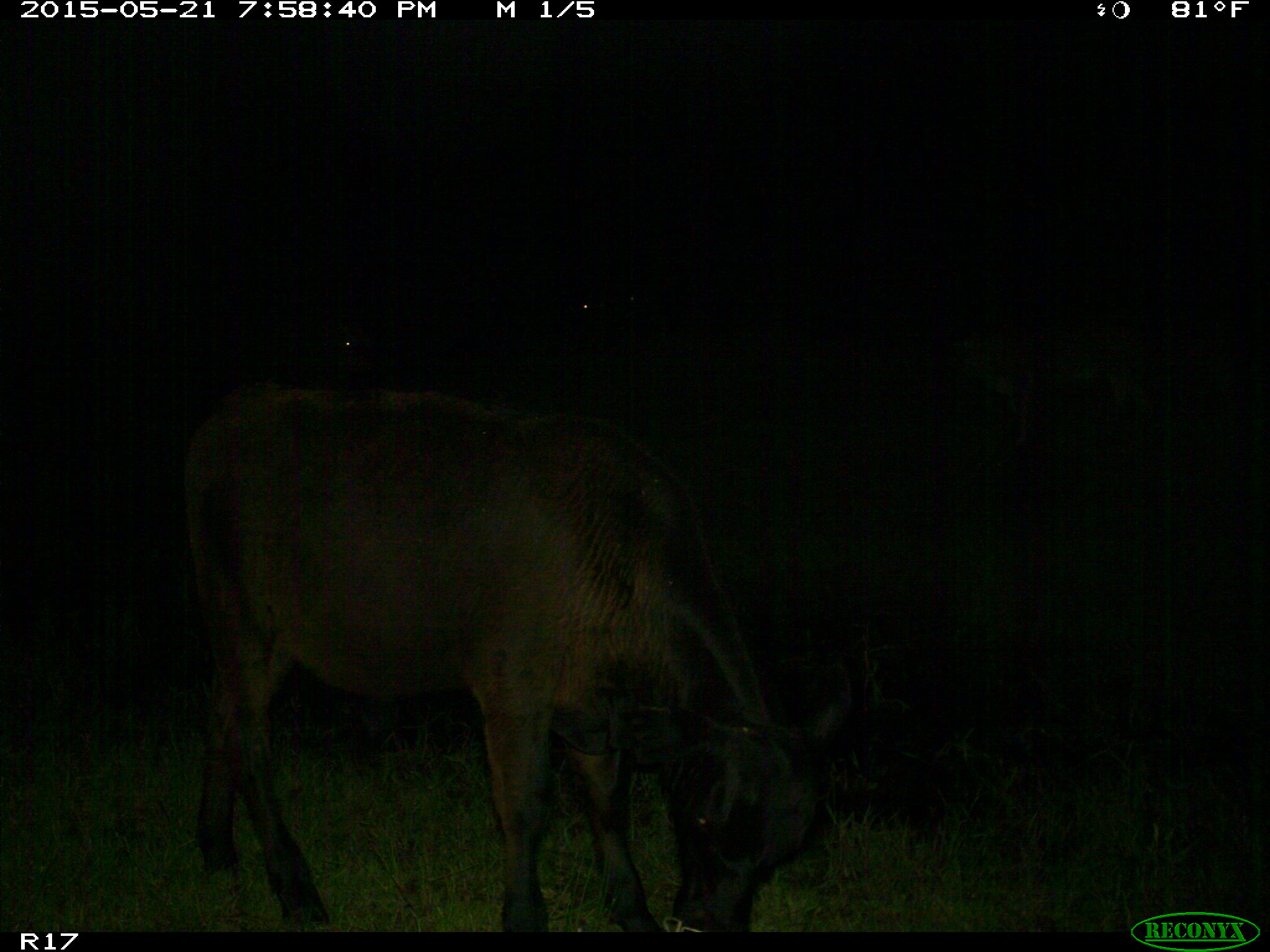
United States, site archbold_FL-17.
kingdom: Animalia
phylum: Chordata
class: Mammalia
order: Artiodactyla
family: Bovidae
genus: Bos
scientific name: Bos taurus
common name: domestic cow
Bos taurus (domestic cow).